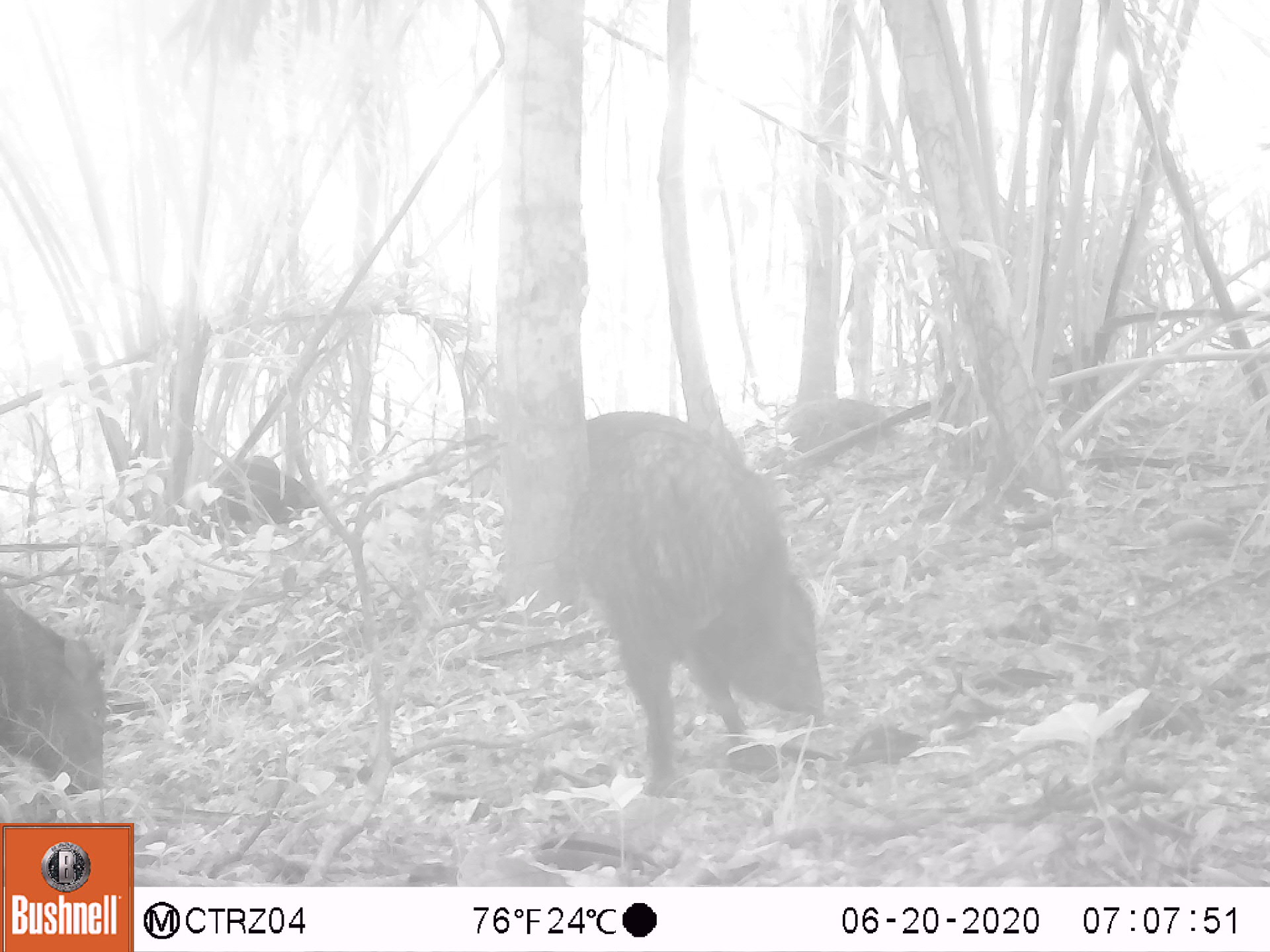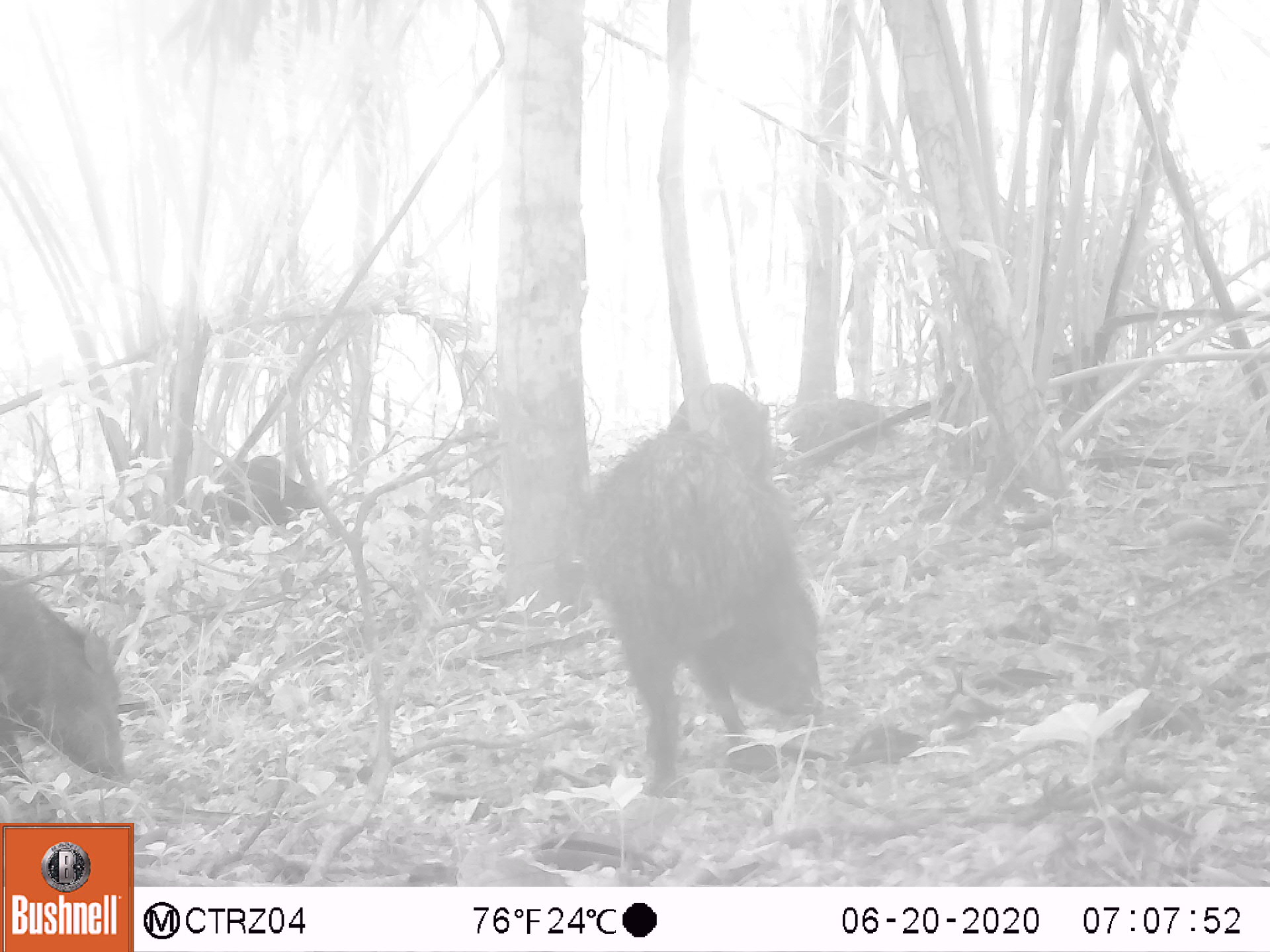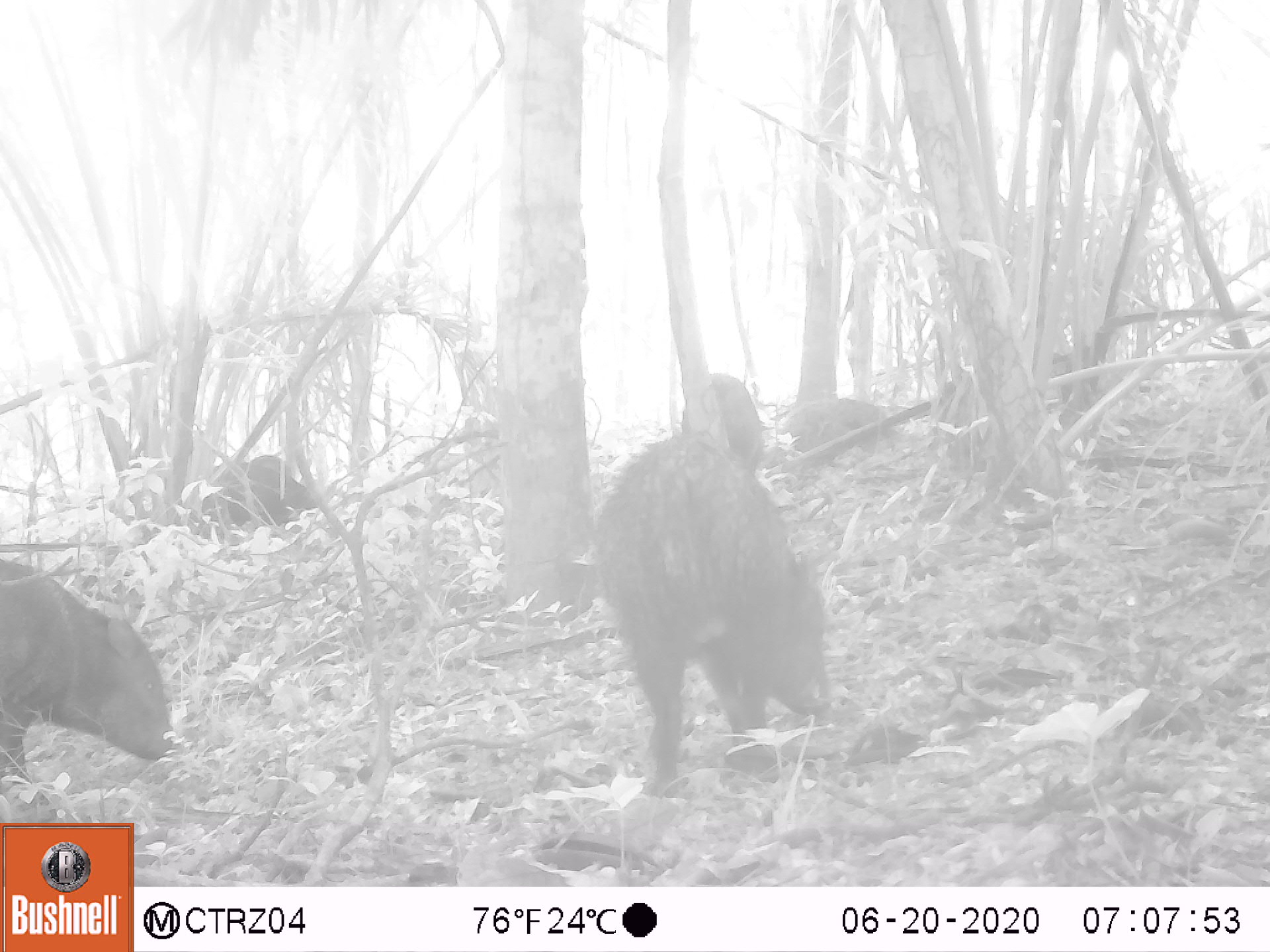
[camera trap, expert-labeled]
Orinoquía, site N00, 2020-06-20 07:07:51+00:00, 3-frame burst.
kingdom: Animalia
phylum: Chordata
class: Mammalia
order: Artiodactyla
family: Tayassuidae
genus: Pecari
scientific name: Pecari tajacu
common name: collared peccary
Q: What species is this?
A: Collared peccary (Pecari tajacu).